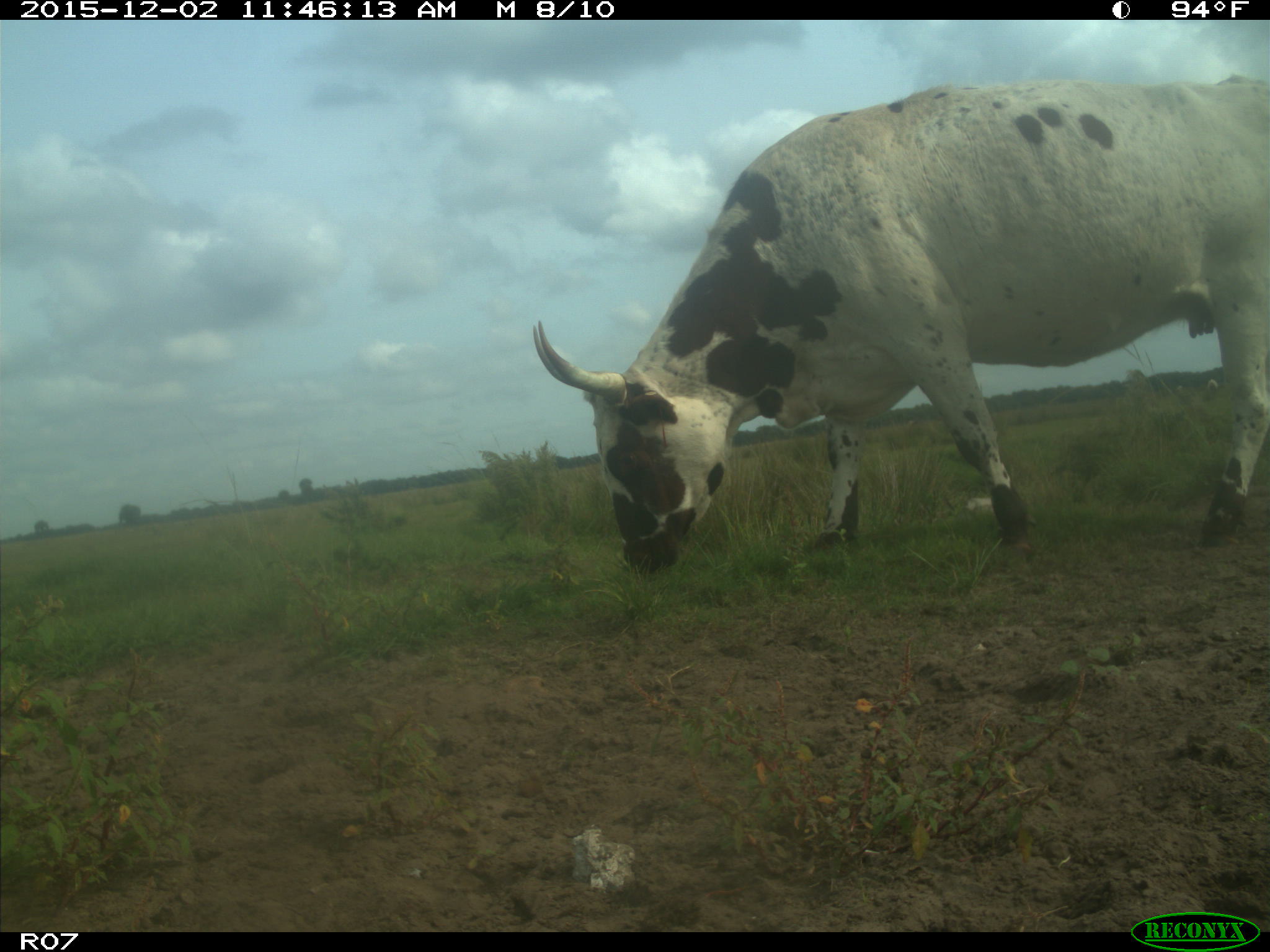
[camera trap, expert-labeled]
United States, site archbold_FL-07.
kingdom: Animalia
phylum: Chordata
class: Mammalia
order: Artiodactyla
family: Bovidae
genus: Bos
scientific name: Bos taurus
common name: domestic cow